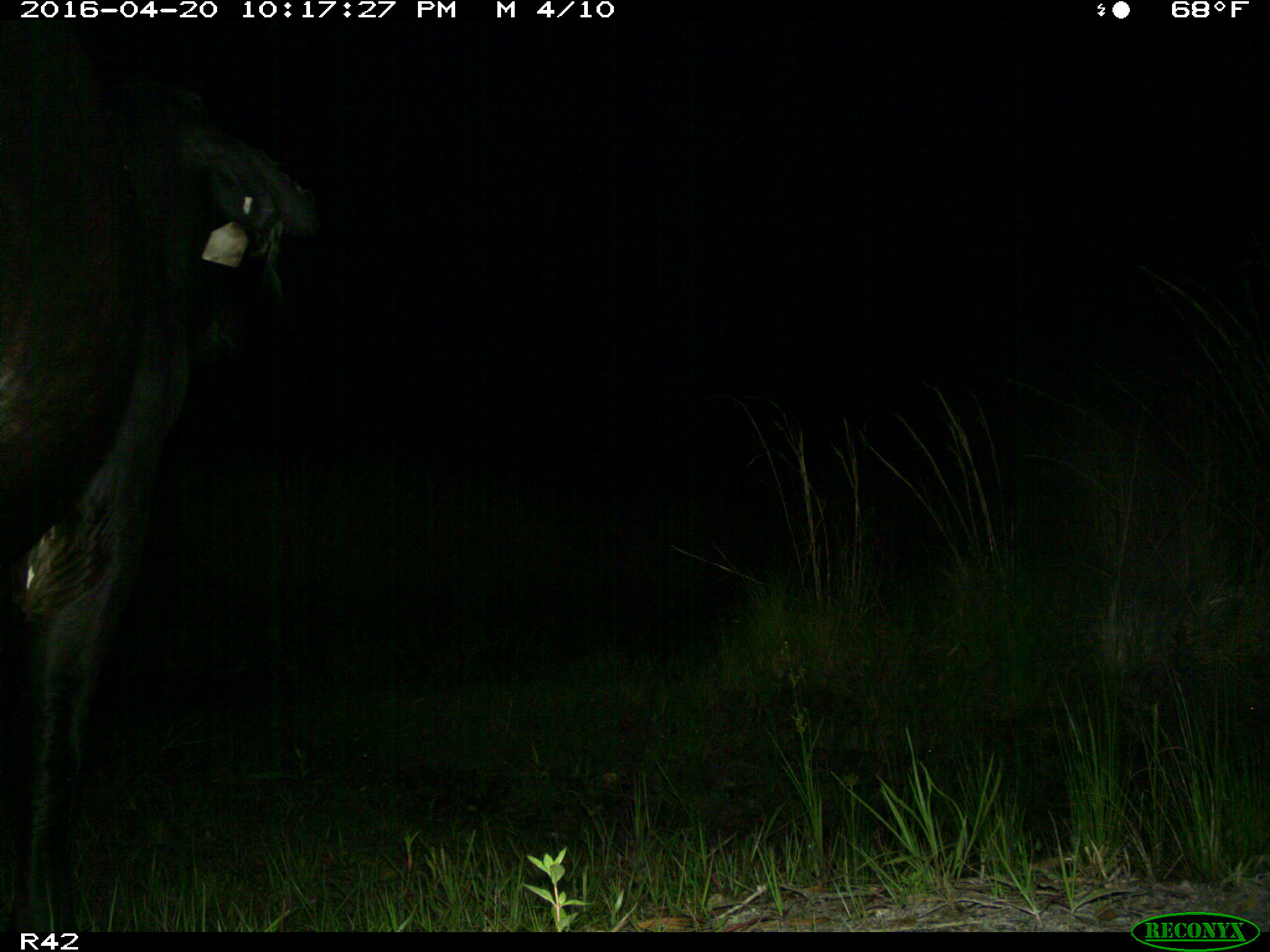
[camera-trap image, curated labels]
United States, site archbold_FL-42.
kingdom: Animalia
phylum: Chordata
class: Mammalia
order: Artiodactyla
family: Bovidae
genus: Bos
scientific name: Bos taurus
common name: domestic cow